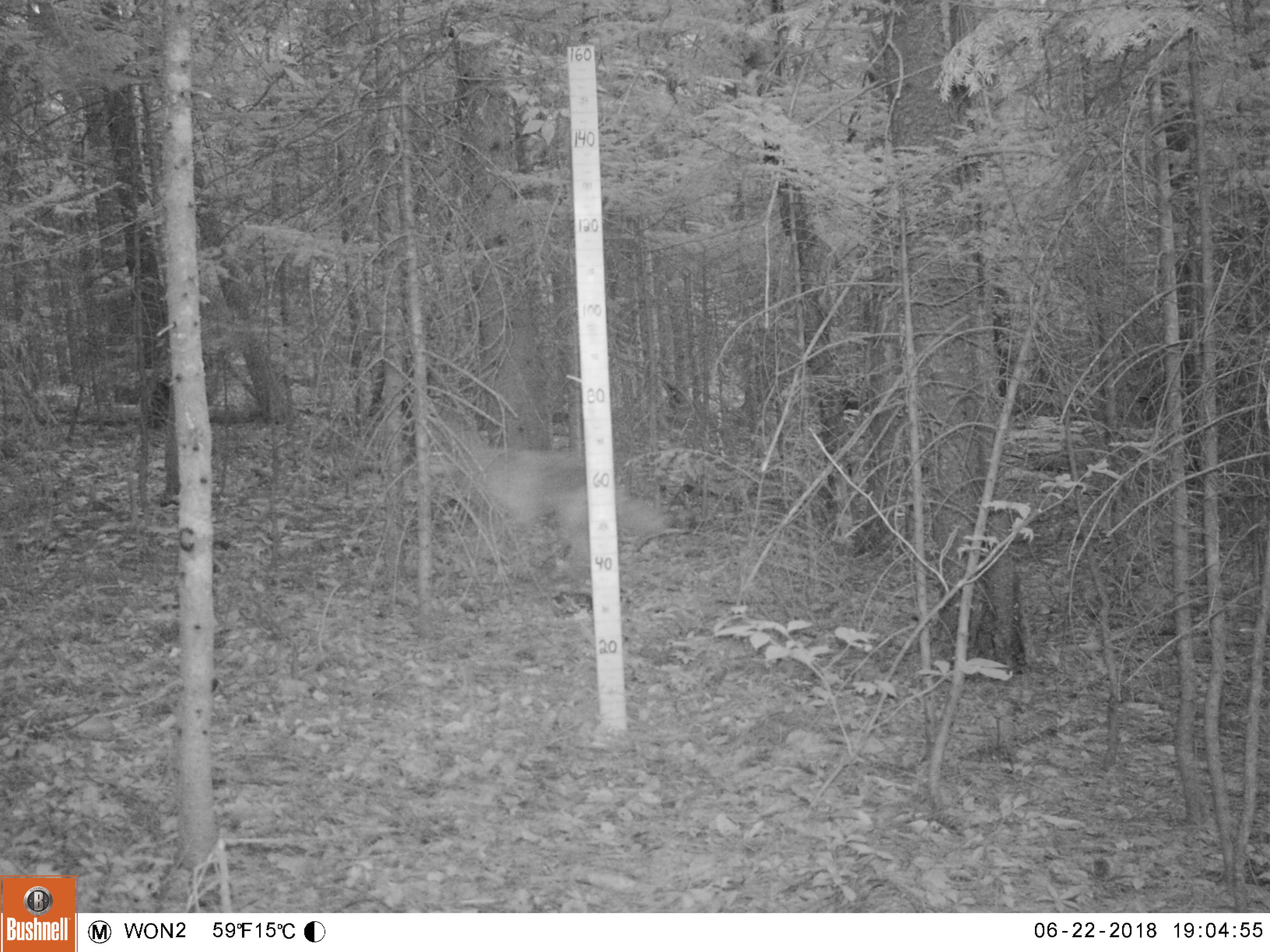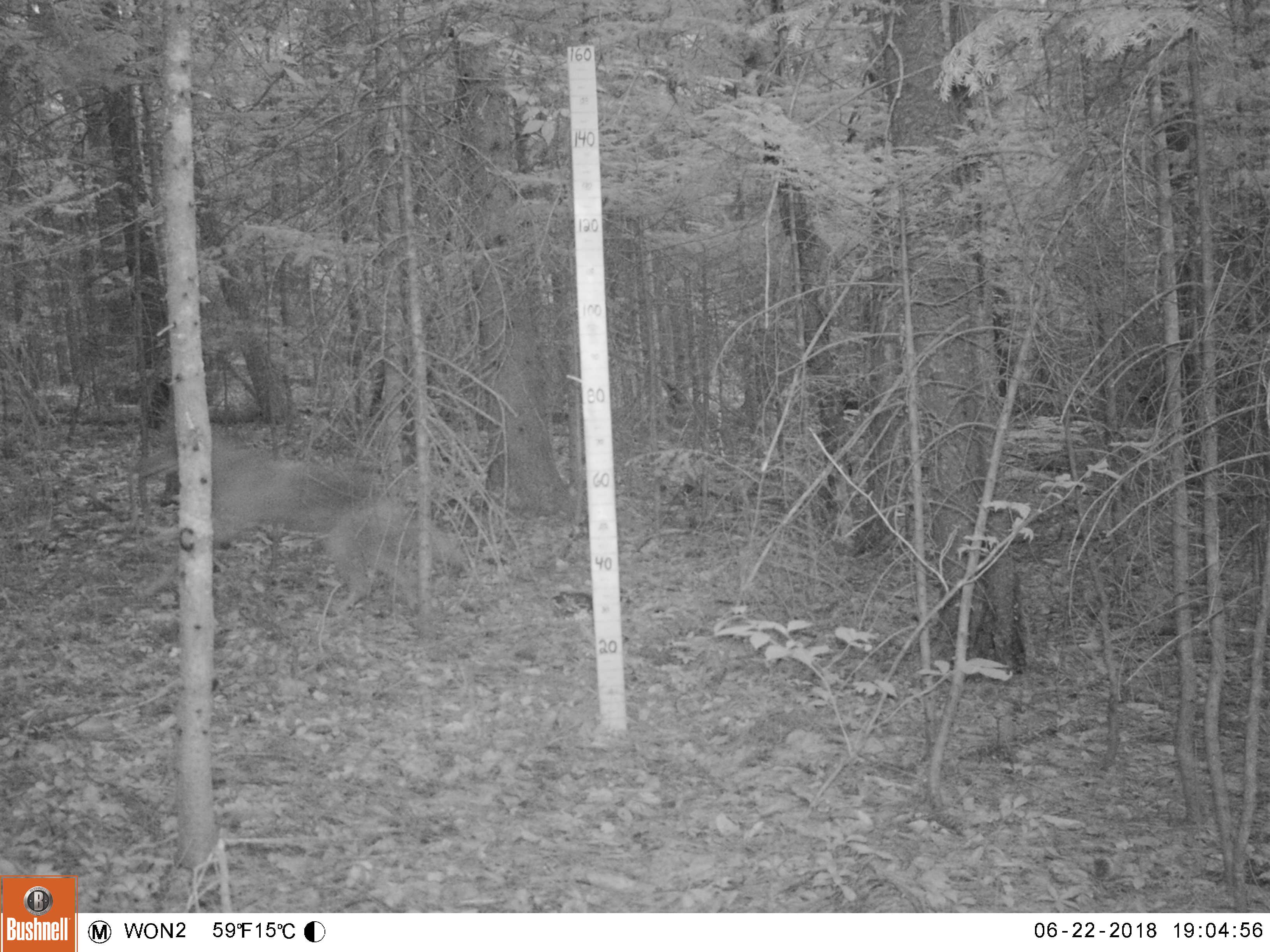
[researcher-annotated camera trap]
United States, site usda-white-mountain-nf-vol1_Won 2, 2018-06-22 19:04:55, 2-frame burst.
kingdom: Animalia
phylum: Chordata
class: Mammalia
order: Carnivora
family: Canidae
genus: Canis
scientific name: Canis latrans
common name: coyote